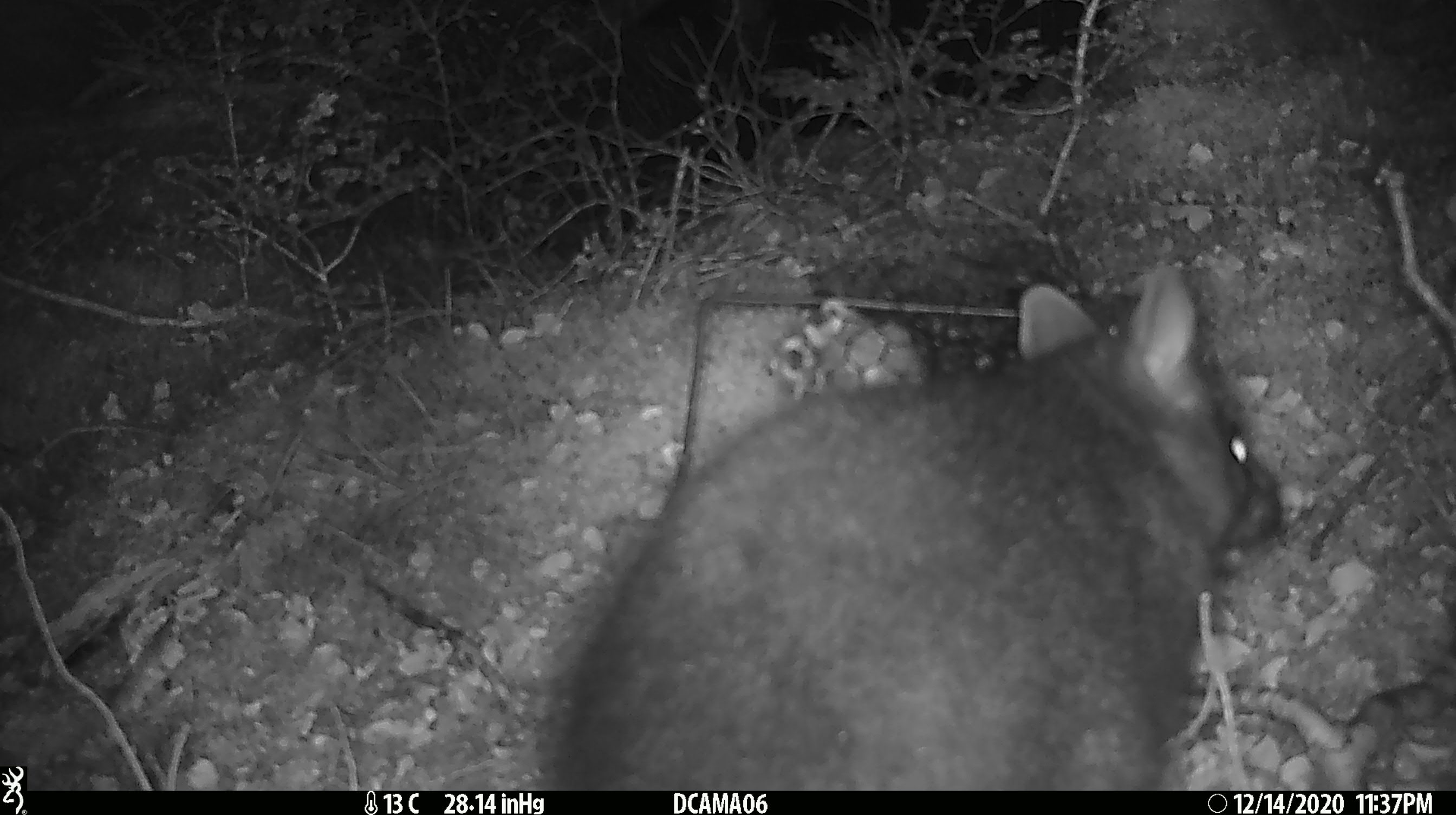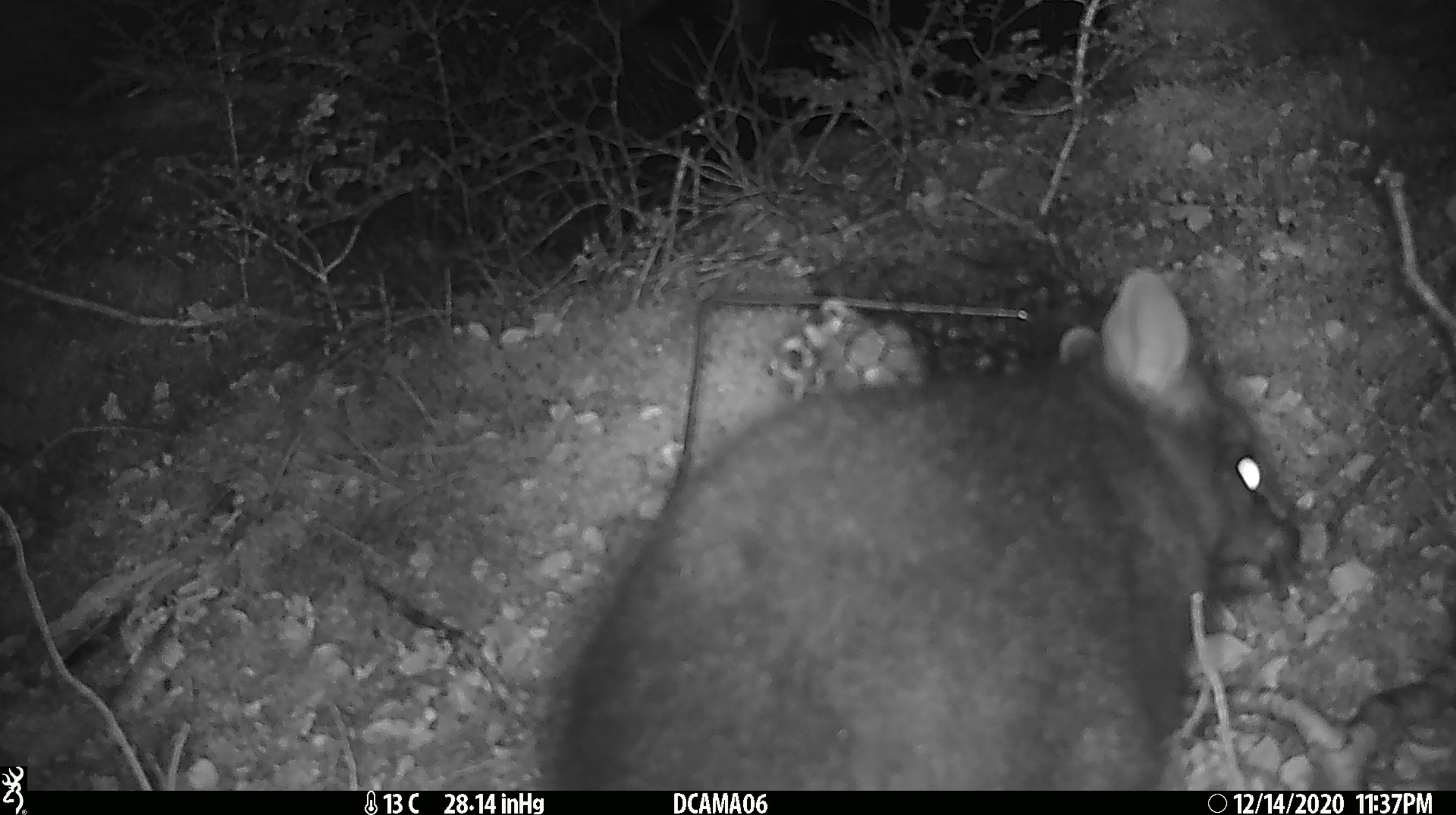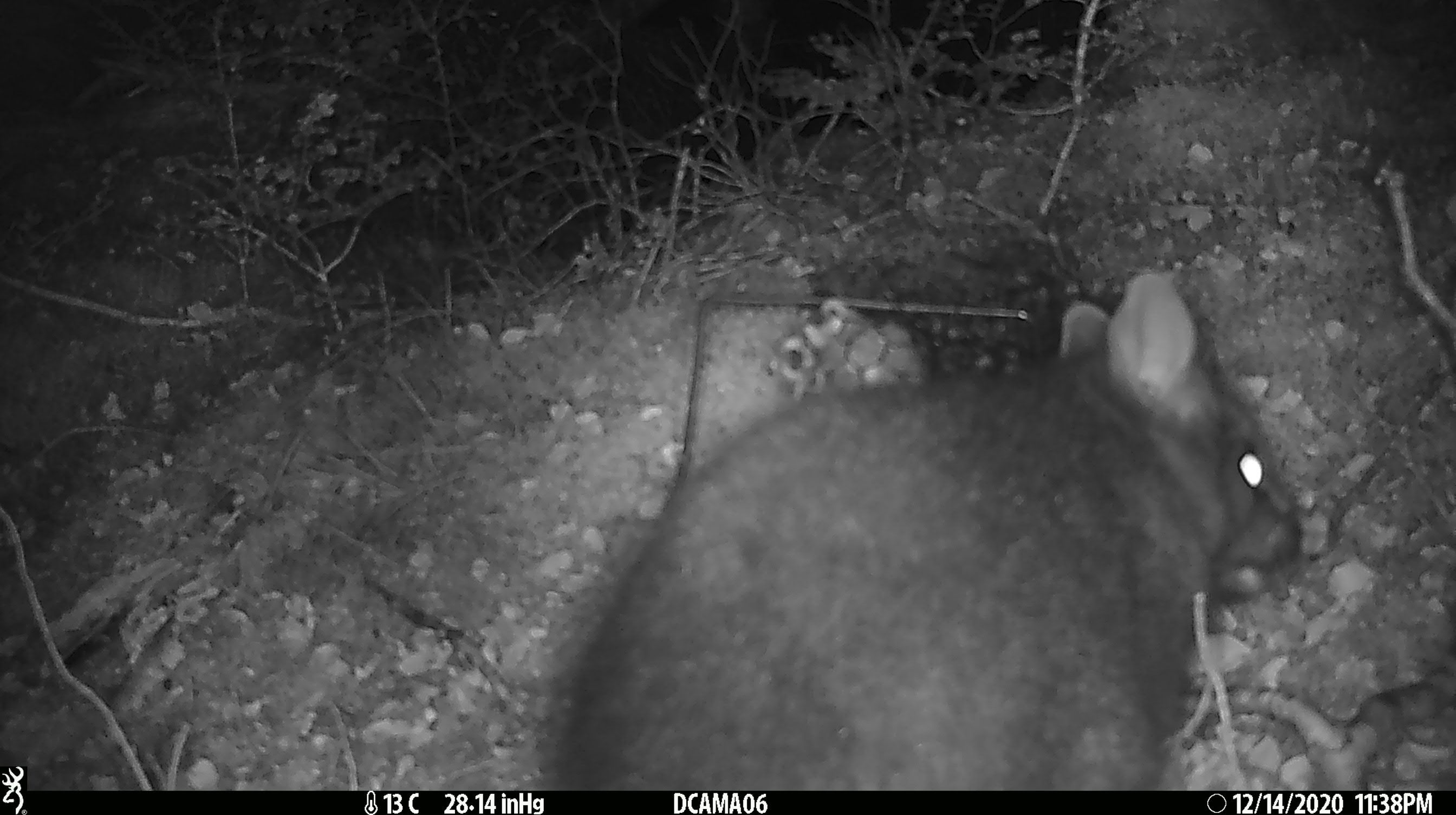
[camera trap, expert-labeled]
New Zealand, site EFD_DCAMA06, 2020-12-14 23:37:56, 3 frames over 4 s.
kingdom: Animalia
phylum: Chordata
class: Mammalia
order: Diprotodontia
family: Phalangeridae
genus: Trichosurus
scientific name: Trichosurus vulpecula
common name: common brushtail possum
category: possum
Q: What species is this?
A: Possum (common brushtail possum) (Trichosurus vulpecula).